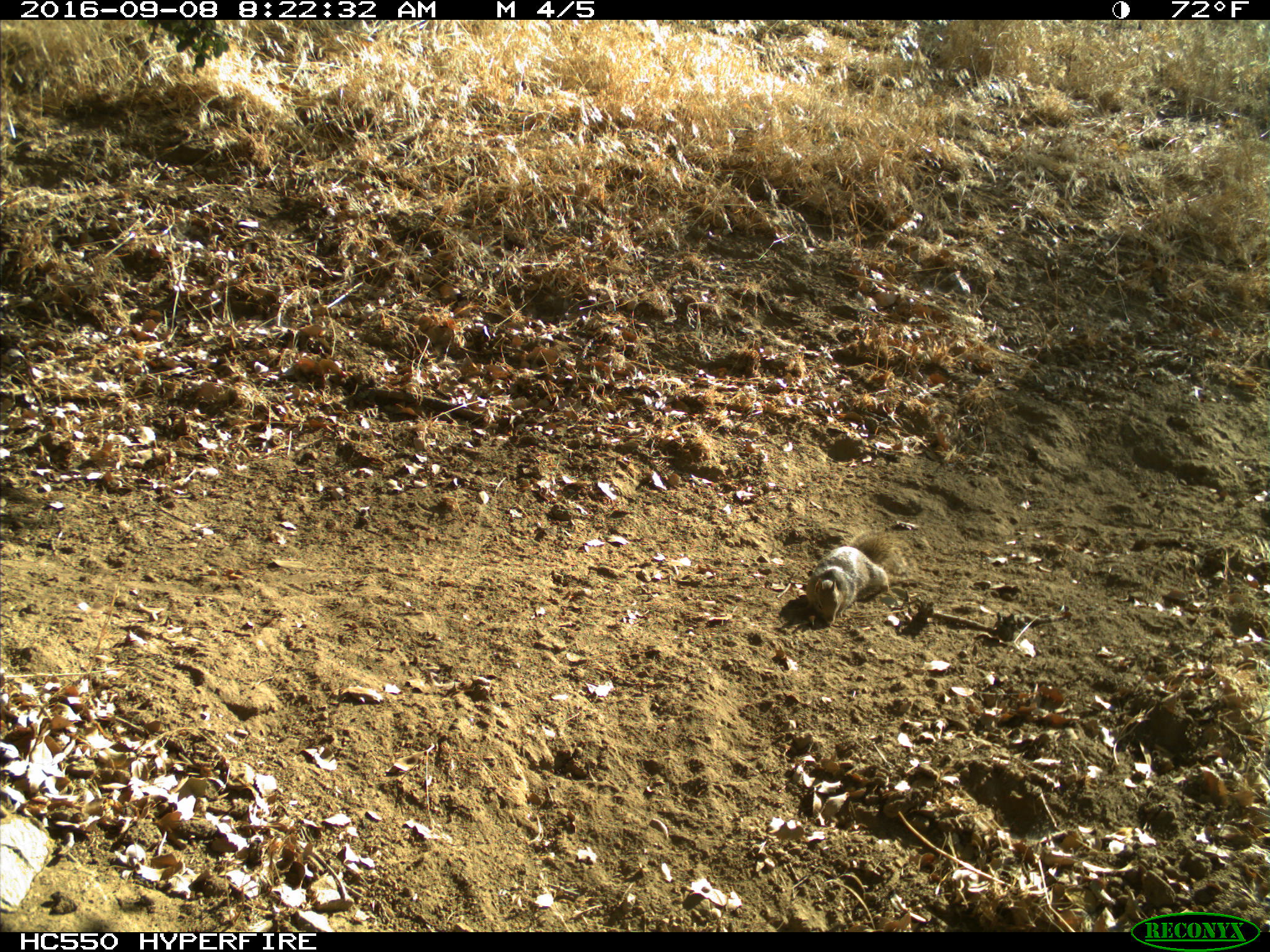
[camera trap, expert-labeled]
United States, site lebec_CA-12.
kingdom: Animalia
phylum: Chordata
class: Mammalia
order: Rodentia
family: Sciuridae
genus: Otospermophilus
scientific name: Otospermophilus beecheyi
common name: california ground squirrel